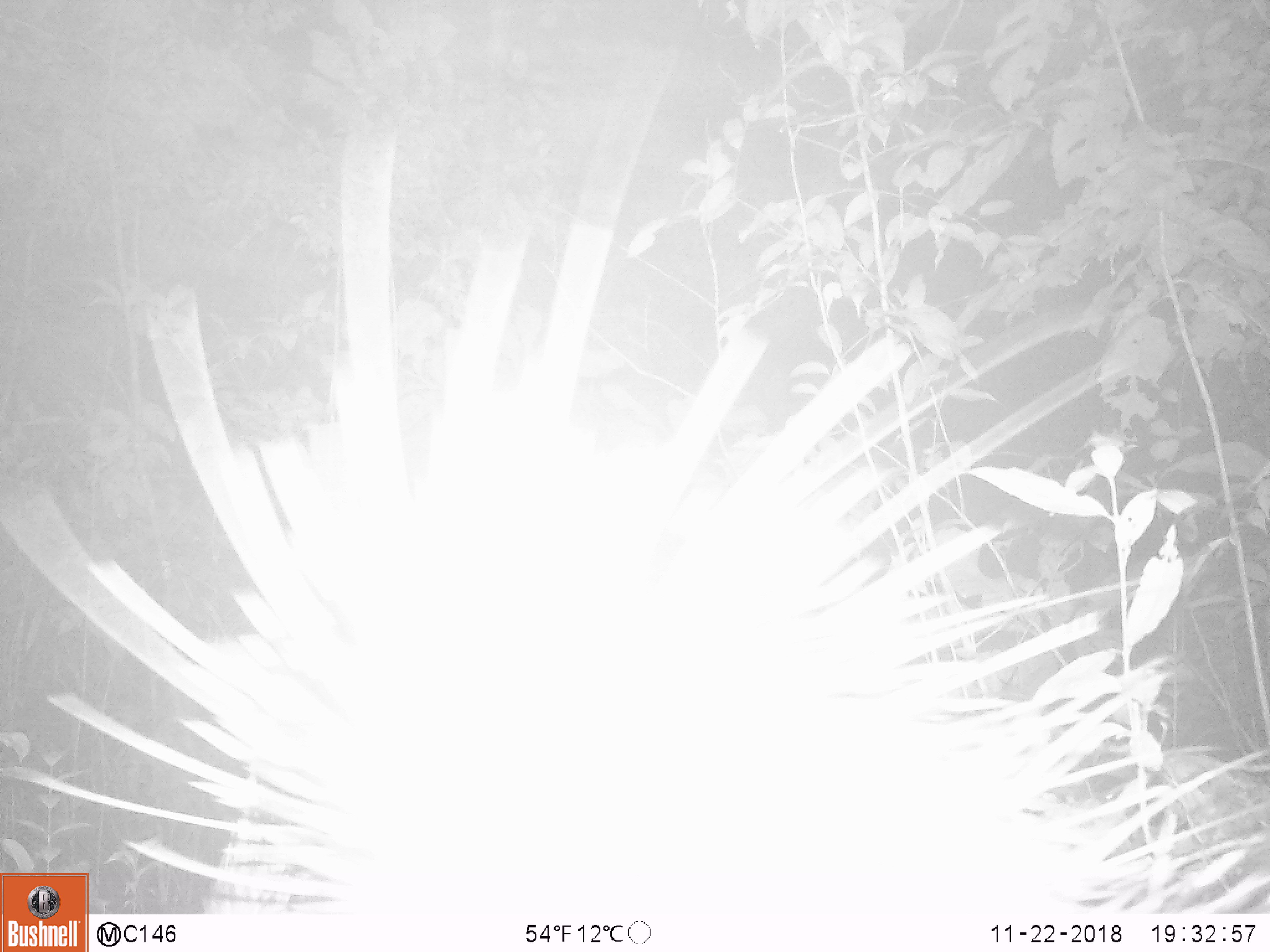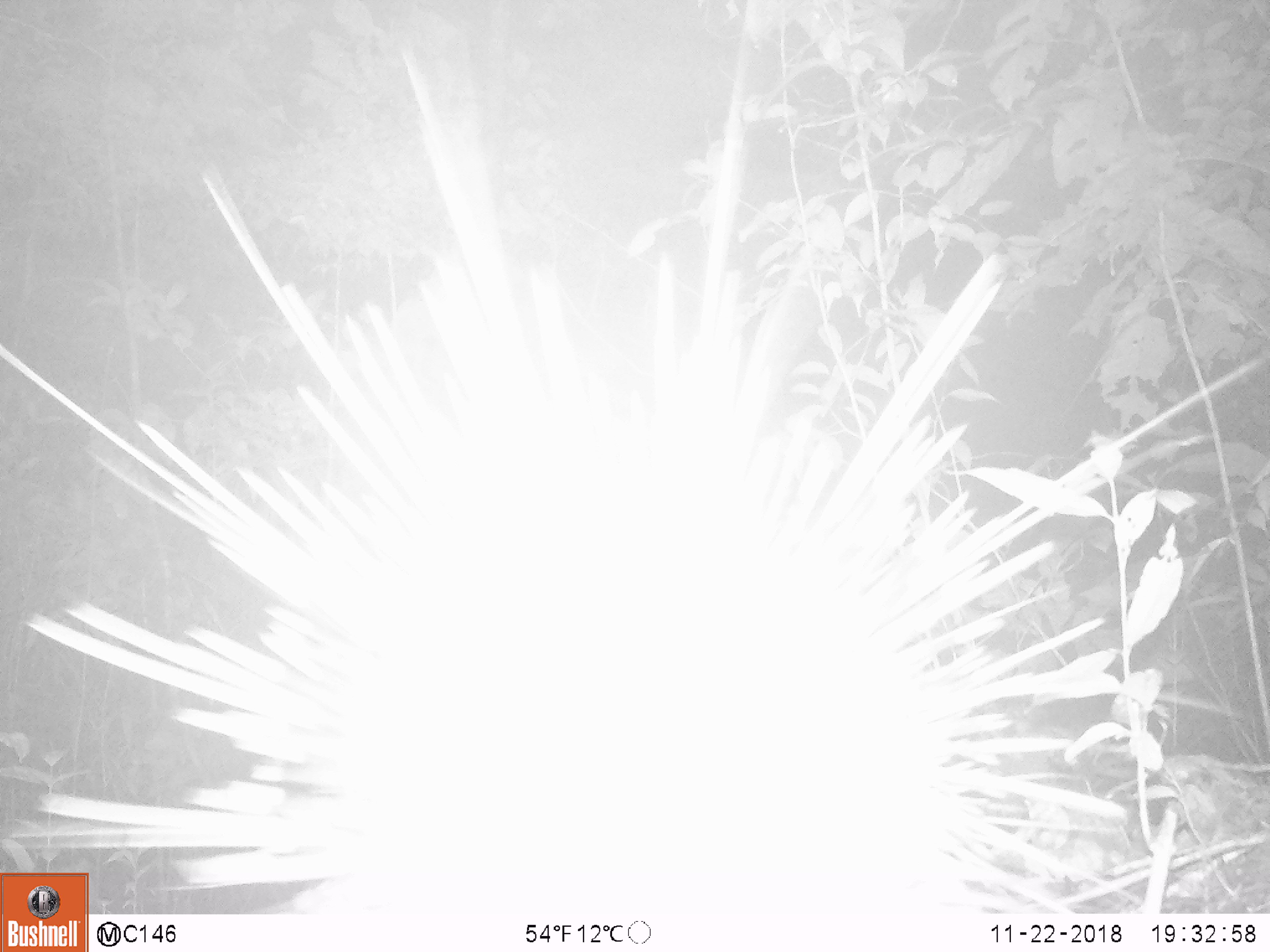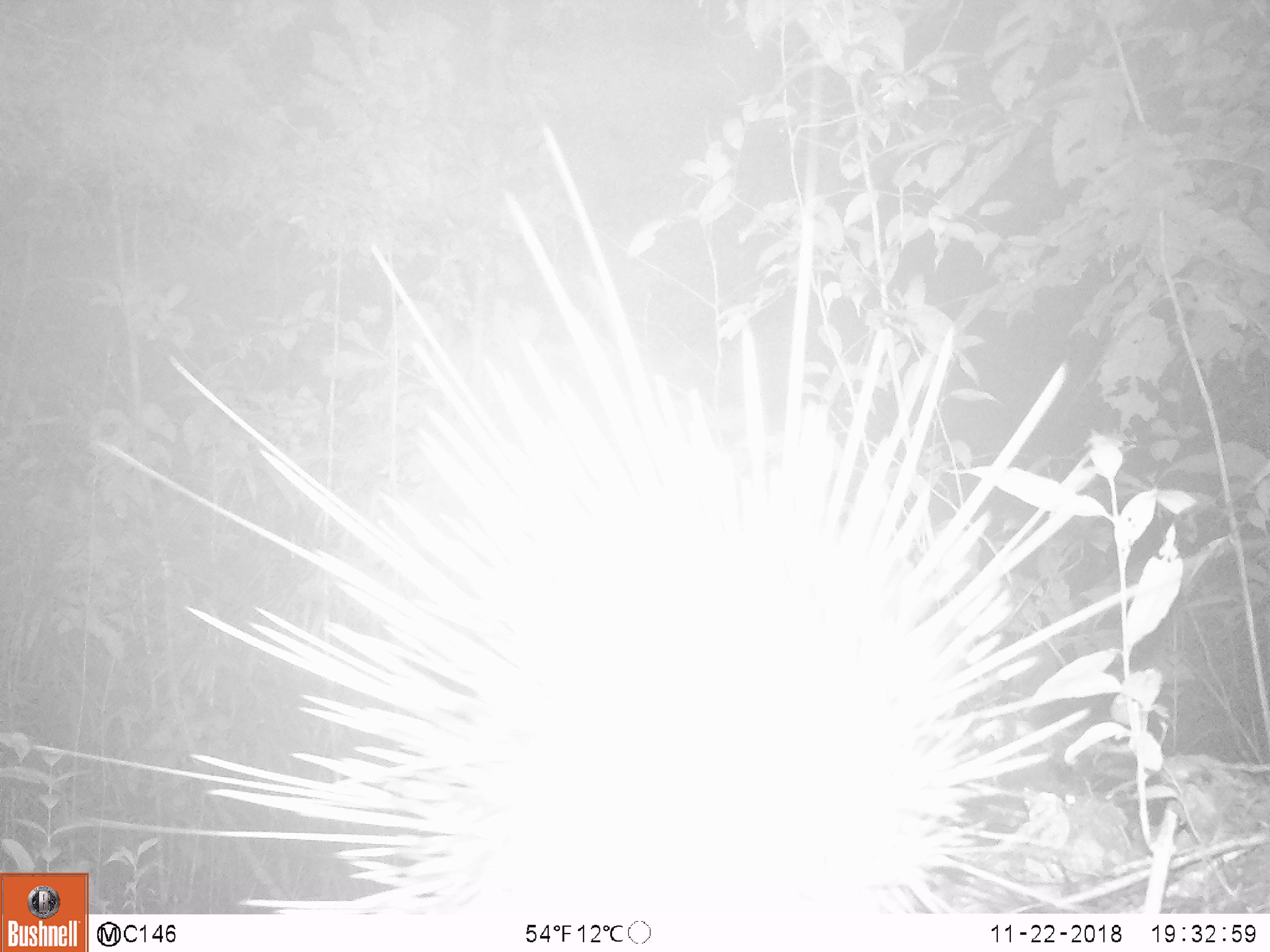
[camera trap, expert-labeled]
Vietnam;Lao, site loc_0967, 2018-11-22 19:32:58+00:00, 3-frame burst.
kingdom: Animalia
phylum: Chordata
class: Mammalia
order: Rodentia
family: Hystricidae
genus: Hystrix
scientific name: Hystrix brachyura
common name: malayan porcupine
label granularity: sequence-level